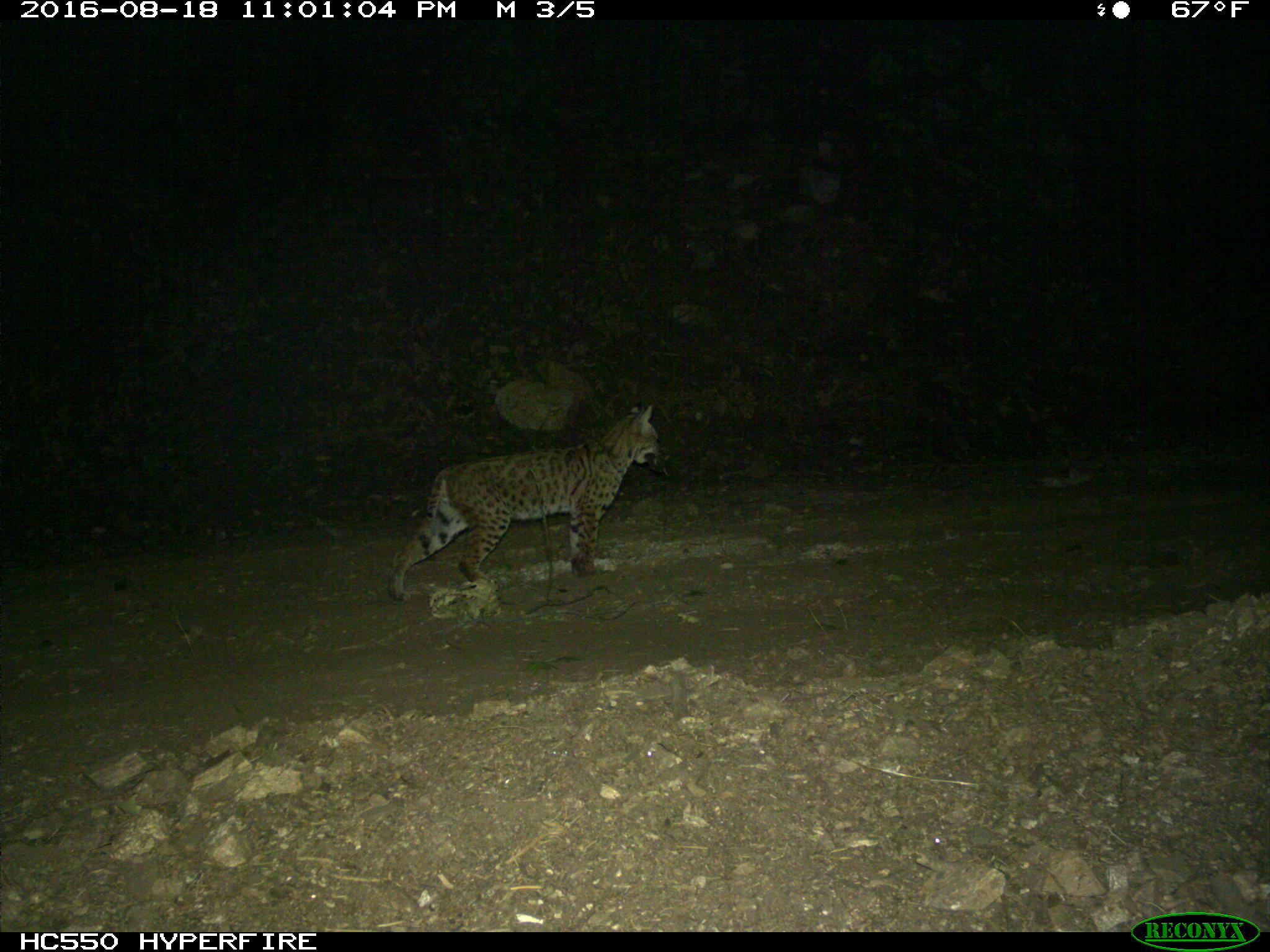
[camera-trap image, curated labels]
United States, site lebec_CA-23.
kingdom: Animalia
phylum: Chordata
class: Mammalia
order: Carnivora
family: Felidae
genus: Lynx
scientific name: Lynx rufus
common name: bobcat